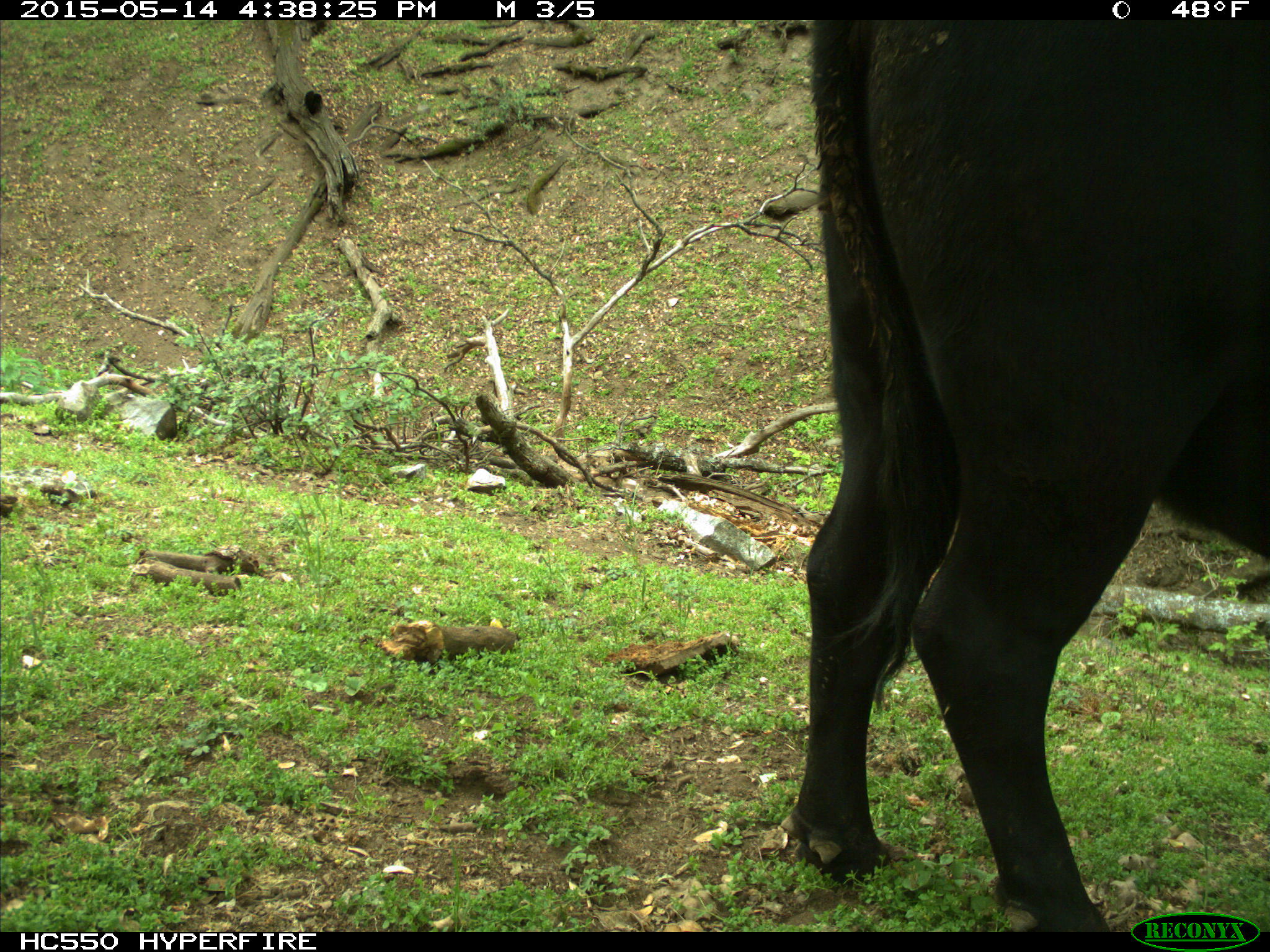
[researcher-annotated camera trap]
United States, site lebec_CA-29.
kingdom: Animalia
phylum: Chordata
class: Mammalia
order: Artiodactyla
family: Bovidae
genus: Bos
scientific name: Bos taurus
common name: domestic cow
Bos taurus (domestic cow).